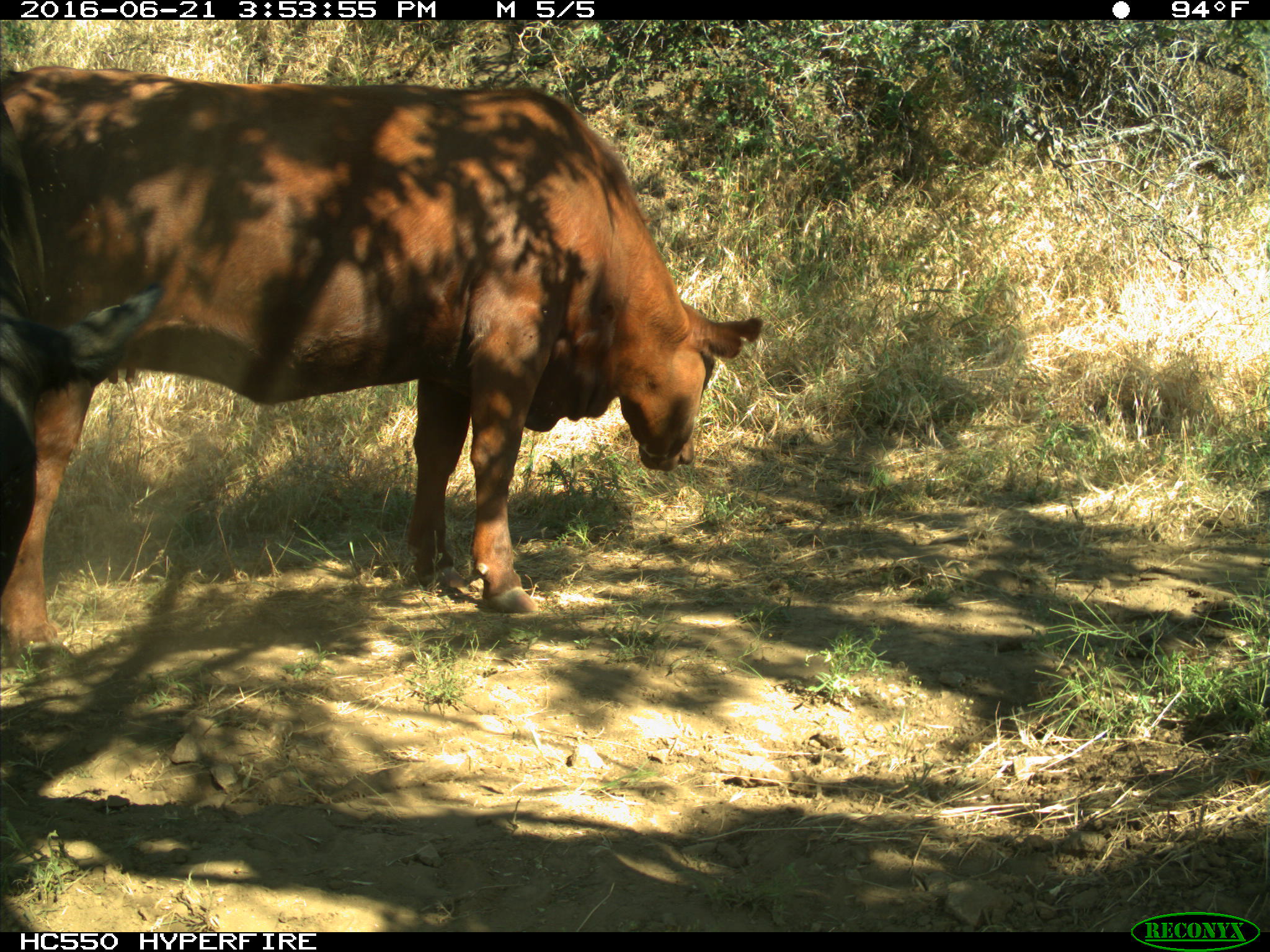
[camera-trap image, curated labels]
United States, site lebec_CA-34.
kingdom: Animalia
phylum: Chordata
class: Mammalia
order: Artiodactyla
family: Bovidae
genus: Bos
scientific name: Bos taurus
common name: domestic cow